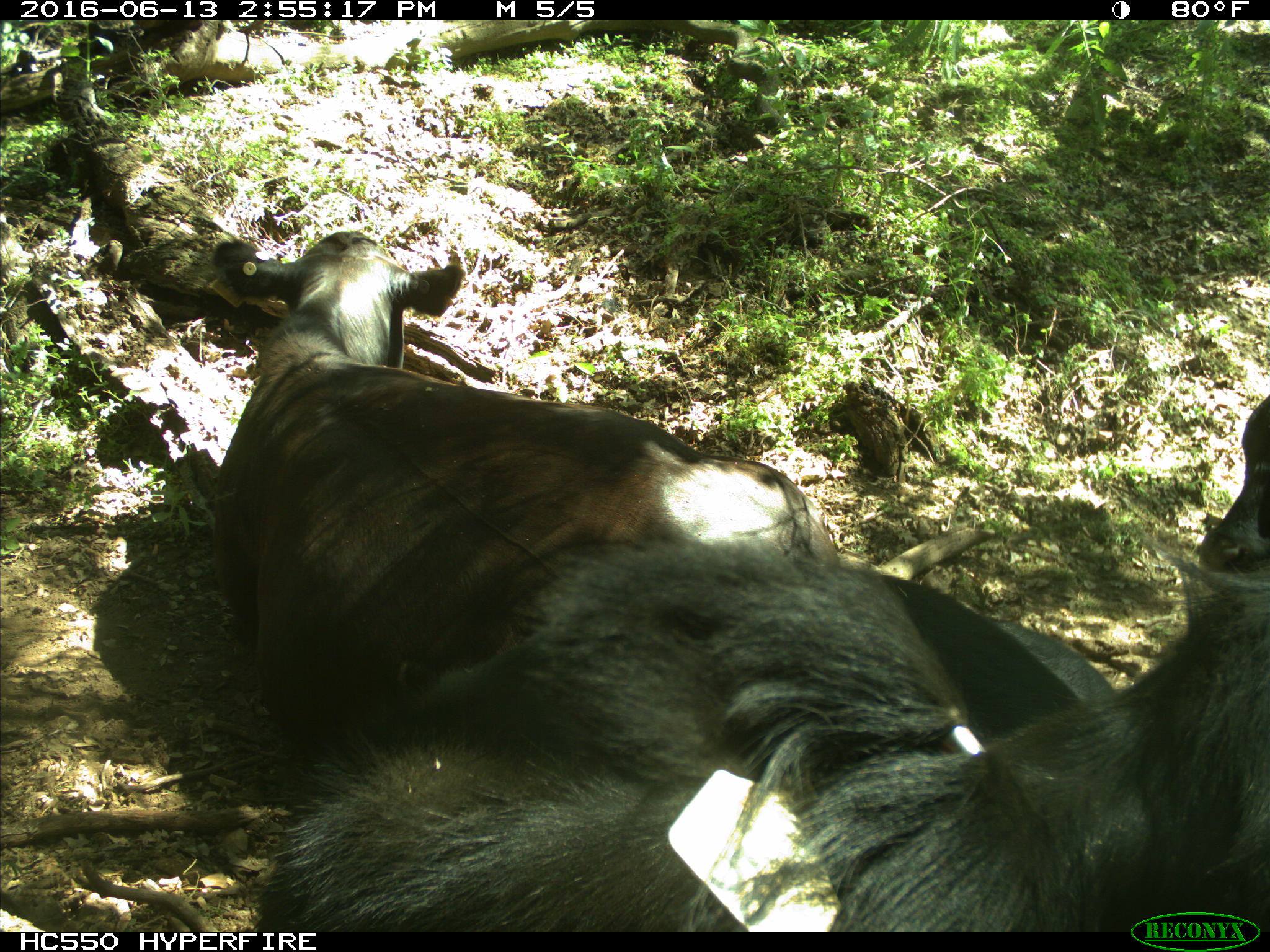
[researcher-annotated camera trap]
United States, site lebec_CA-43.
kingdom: Animalia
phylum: Chordata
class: Mammalia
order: Artiodactyla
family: Bovidae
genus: Bos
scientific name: Bos taurus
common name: domestic cow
Bos taurus (domestic cow).